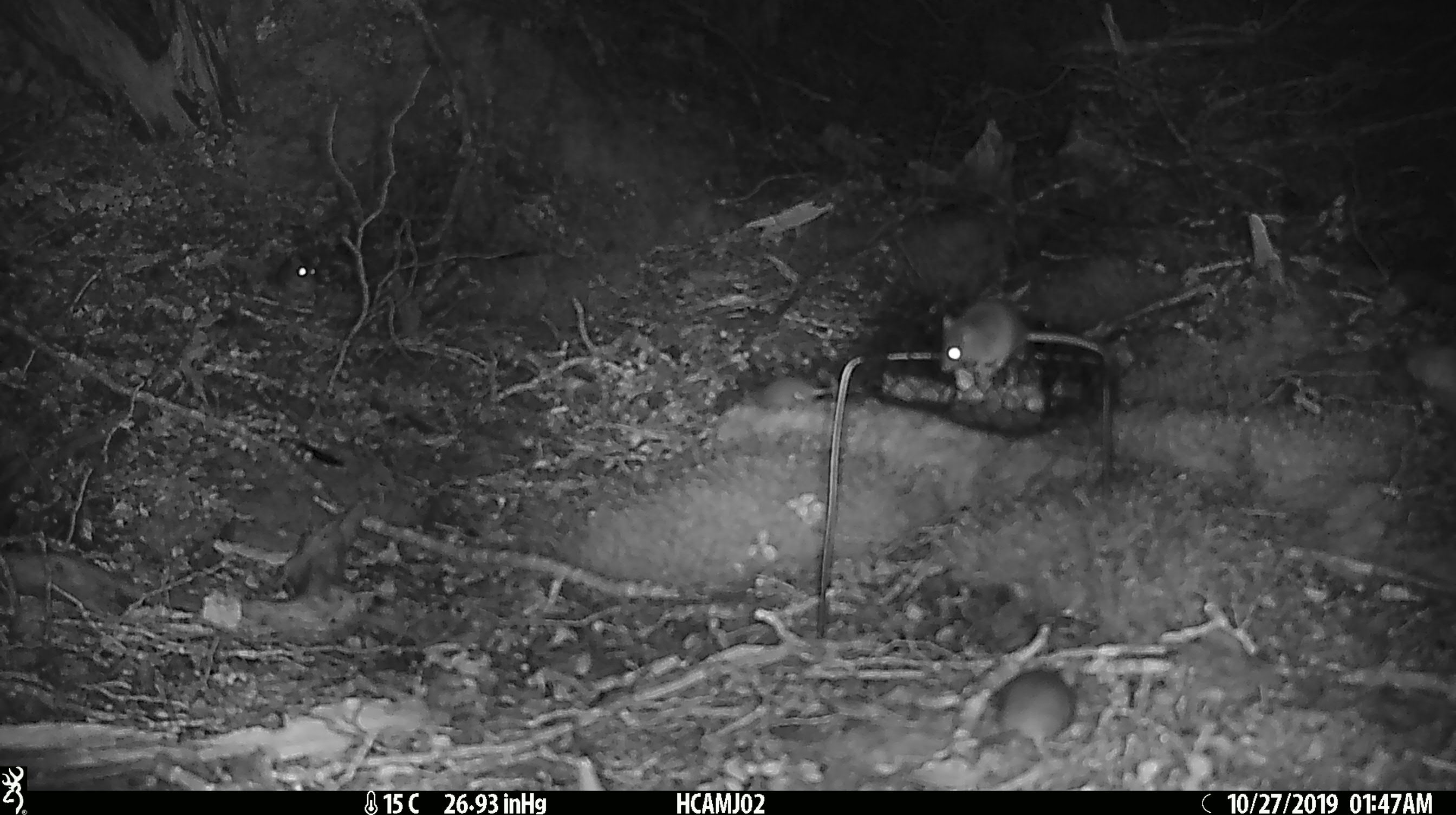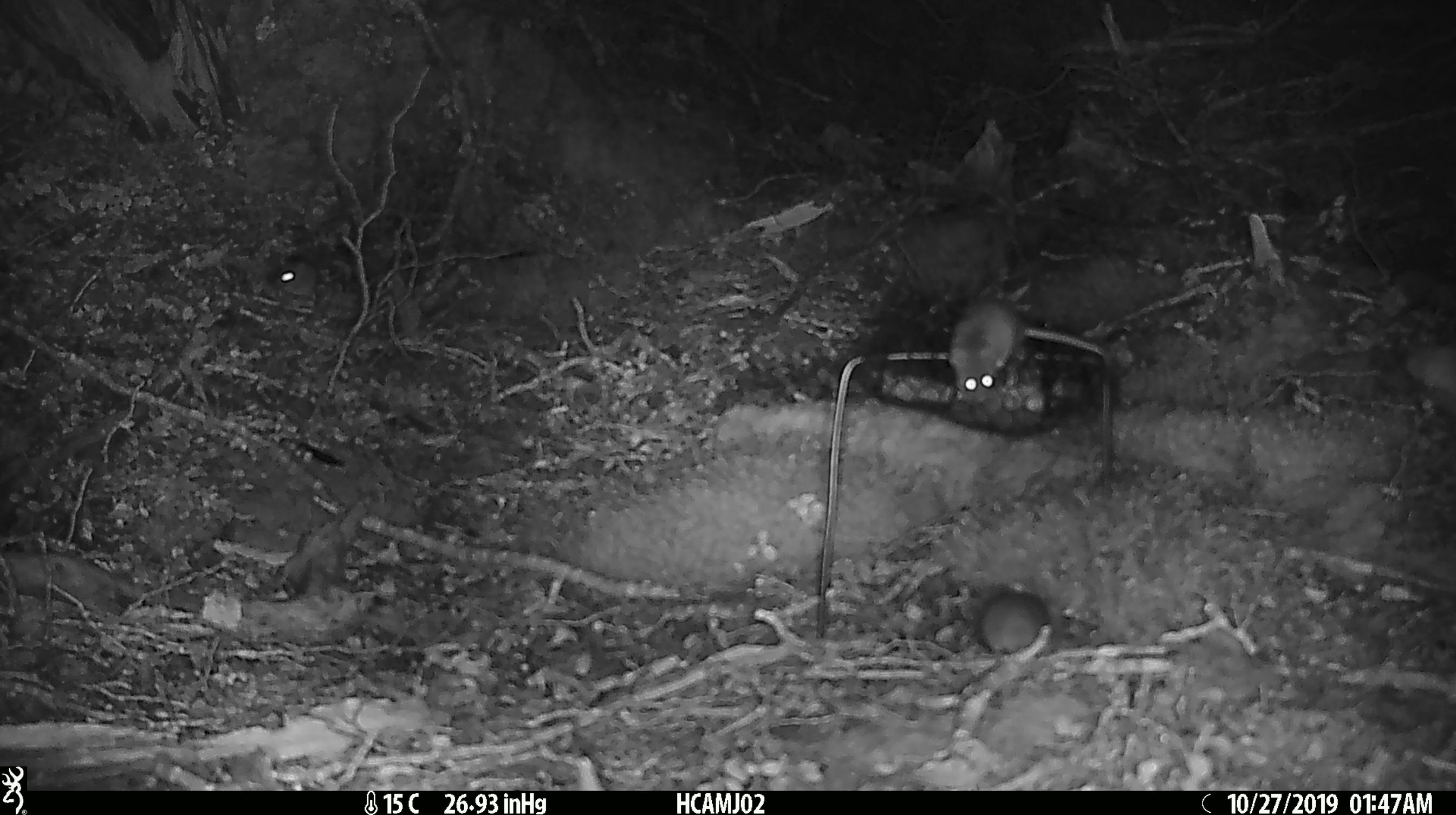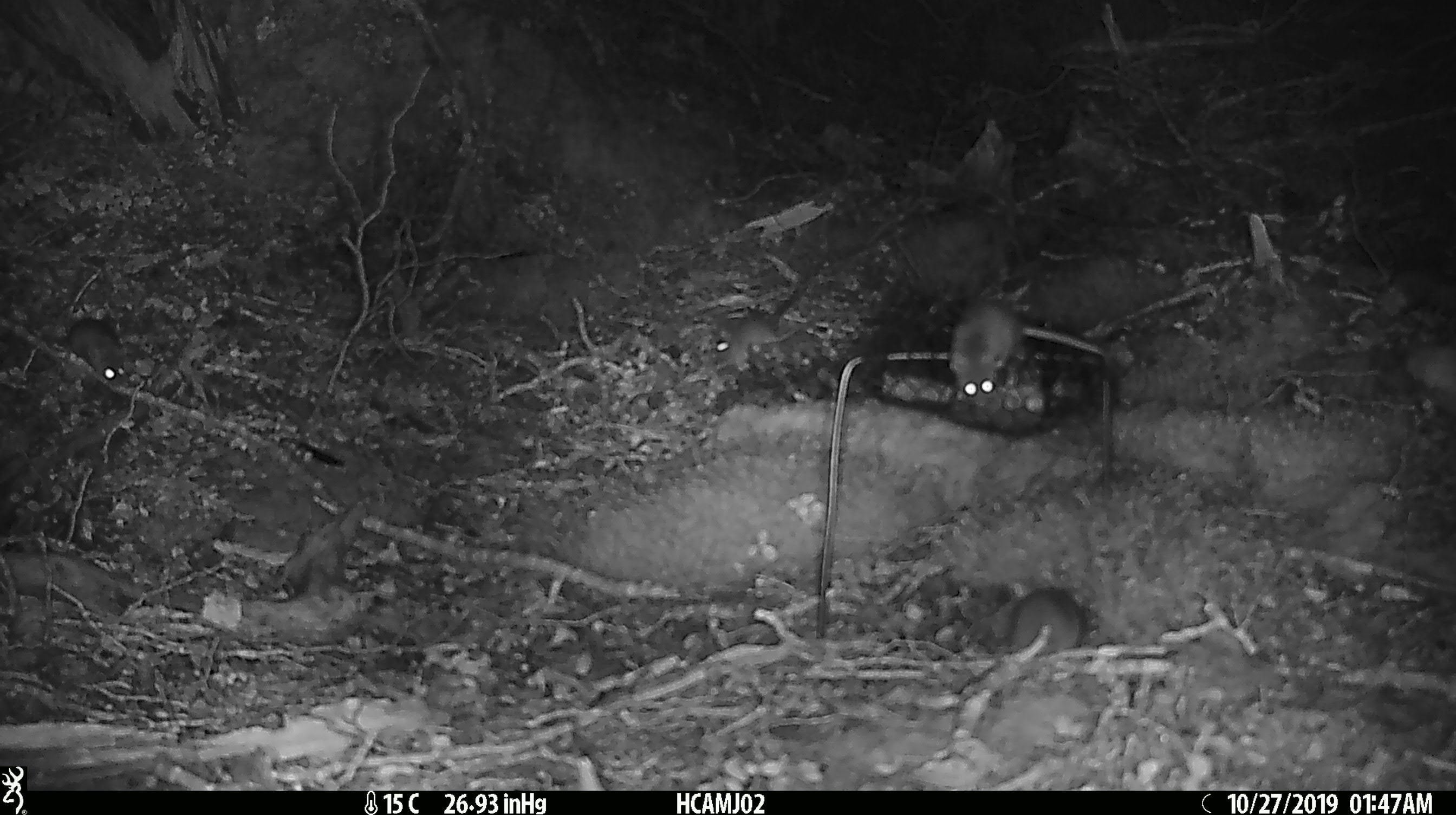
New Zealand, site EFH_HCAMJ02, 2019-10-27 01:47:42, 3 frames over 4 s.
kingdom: Animalia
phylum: Chordata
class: Mammalia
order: Rodentia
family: Muridae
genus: Mus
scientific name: Mus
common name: mouse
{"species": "mouse (Mus)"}